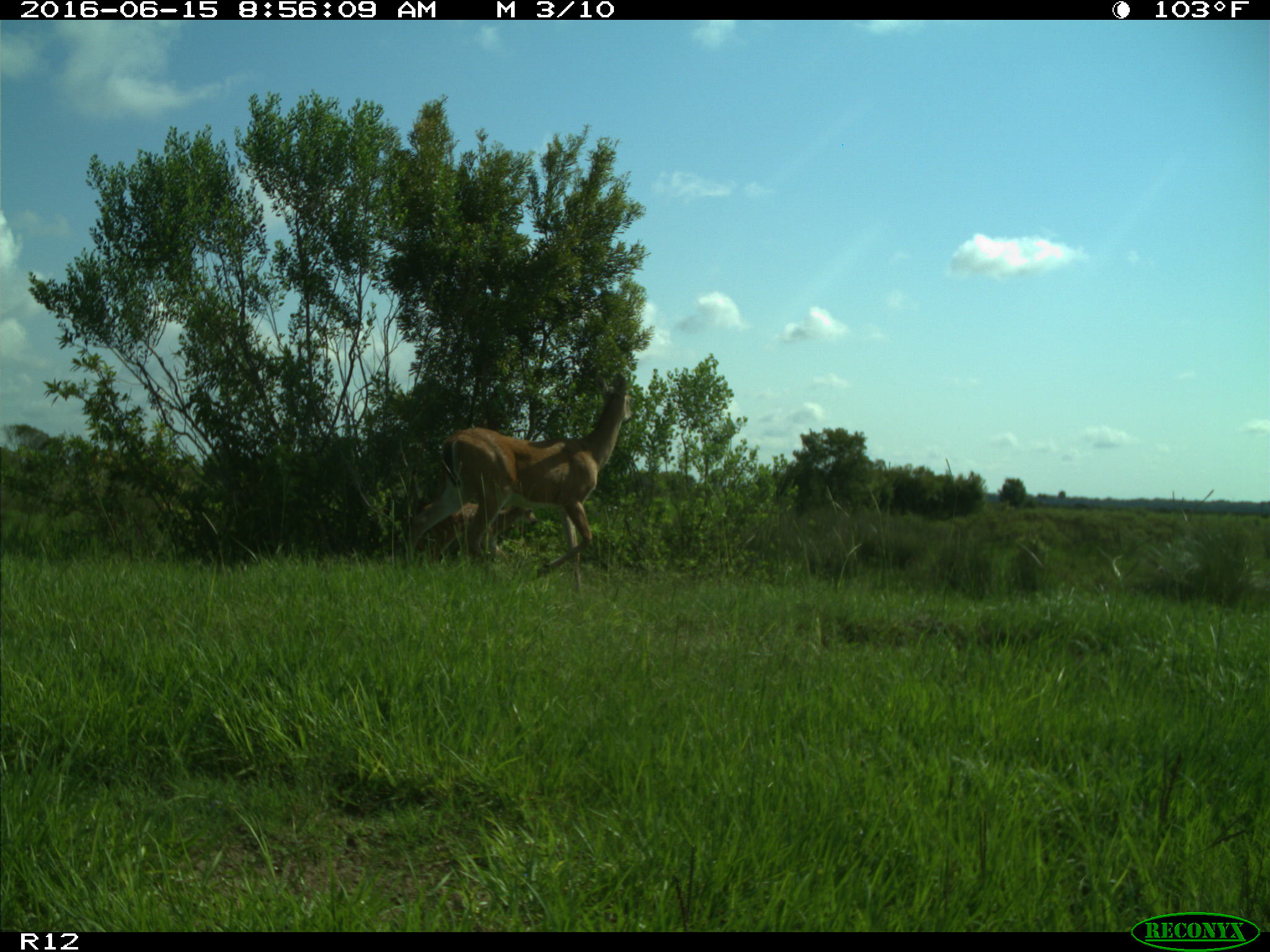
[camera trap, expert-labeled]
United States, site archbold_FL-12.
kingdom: Animalia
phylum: Chordata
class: Mammalia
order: Artiodactyla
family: Cervidae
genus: Odocoileus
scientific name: Odocoileus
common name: deer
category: unidentified deer